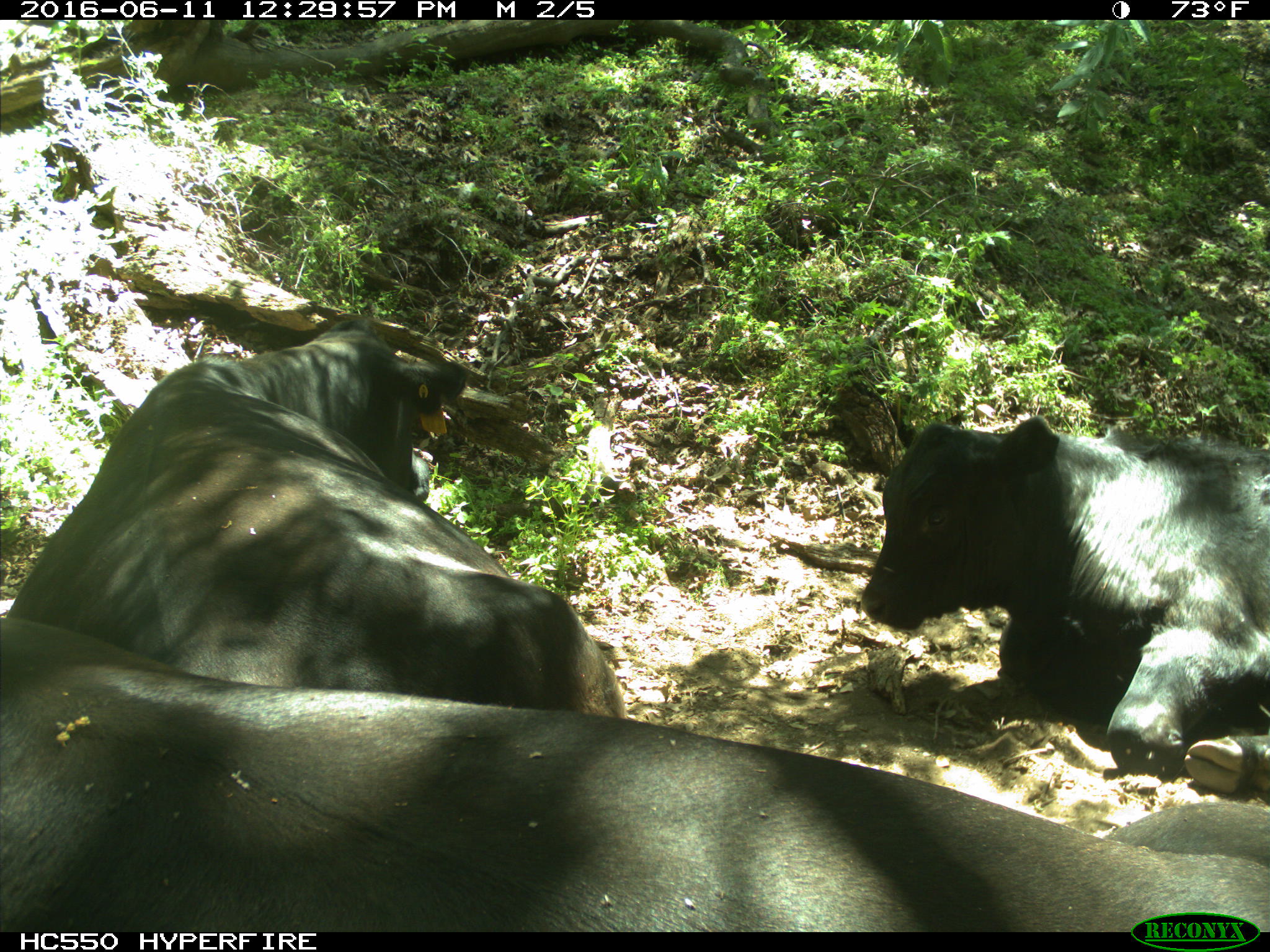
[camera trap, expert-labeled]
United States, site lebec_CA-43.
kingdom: Animalia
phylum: Chordata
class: Mammalia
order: Artiodactyla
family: Bovidae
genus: Bos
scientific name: Bos taurus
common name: domestic cow